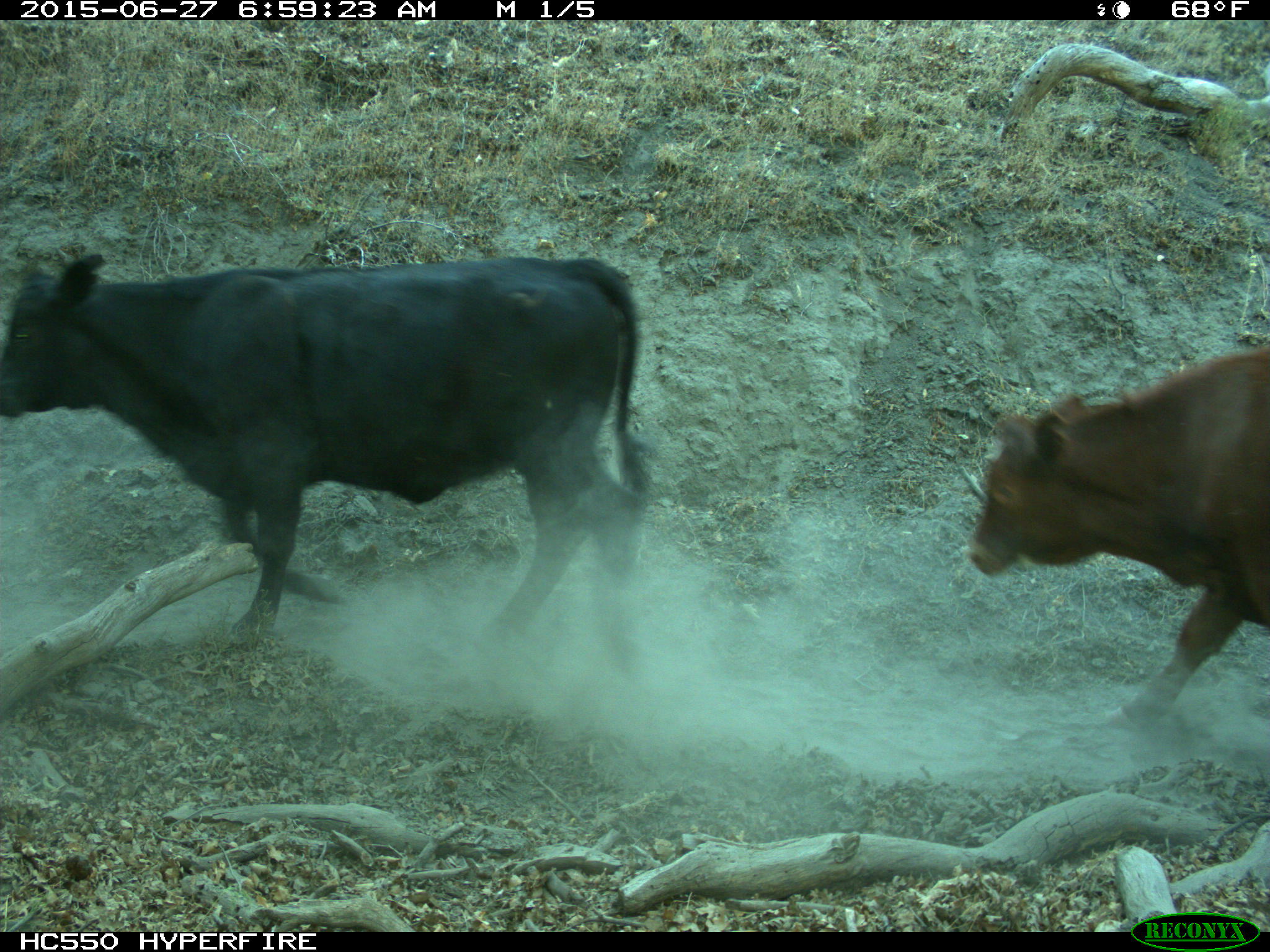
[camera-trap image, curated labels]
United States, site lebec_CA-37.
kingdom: Animalia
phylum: Chordata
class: Mammalia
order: Artiodactyla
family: Bovidae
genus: Bos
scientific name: Bos taurus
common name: domestic cow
Bos taurus (domestic cow).